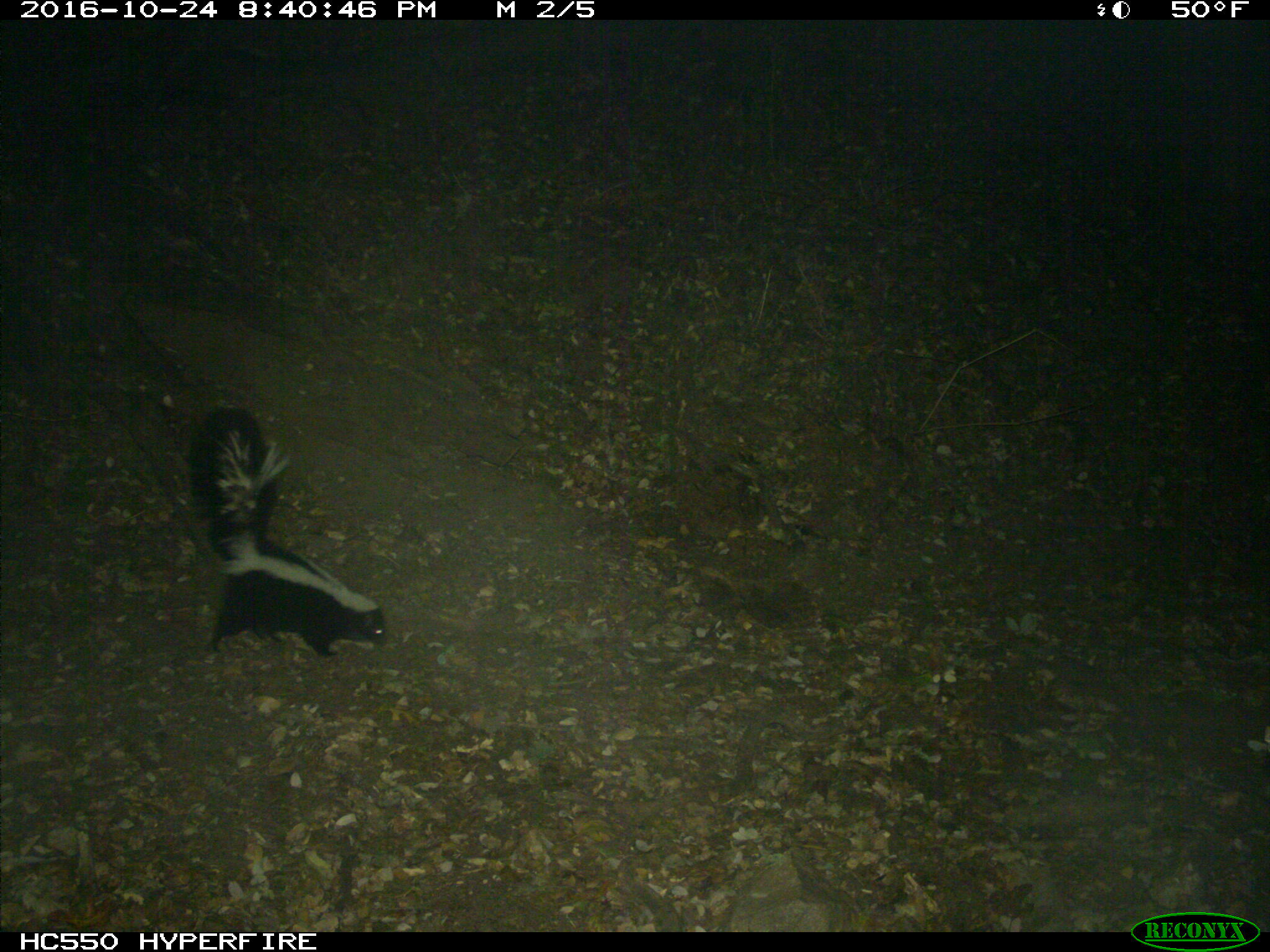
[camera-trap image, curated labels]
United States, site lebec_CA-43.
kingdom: Animalia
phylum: Chordata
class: Mammalia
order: Carnivora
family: Mephitidae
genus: Mephitis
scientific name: Mephitis mephitis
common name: striped skunk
Mephitis mephitis (striped skunk).